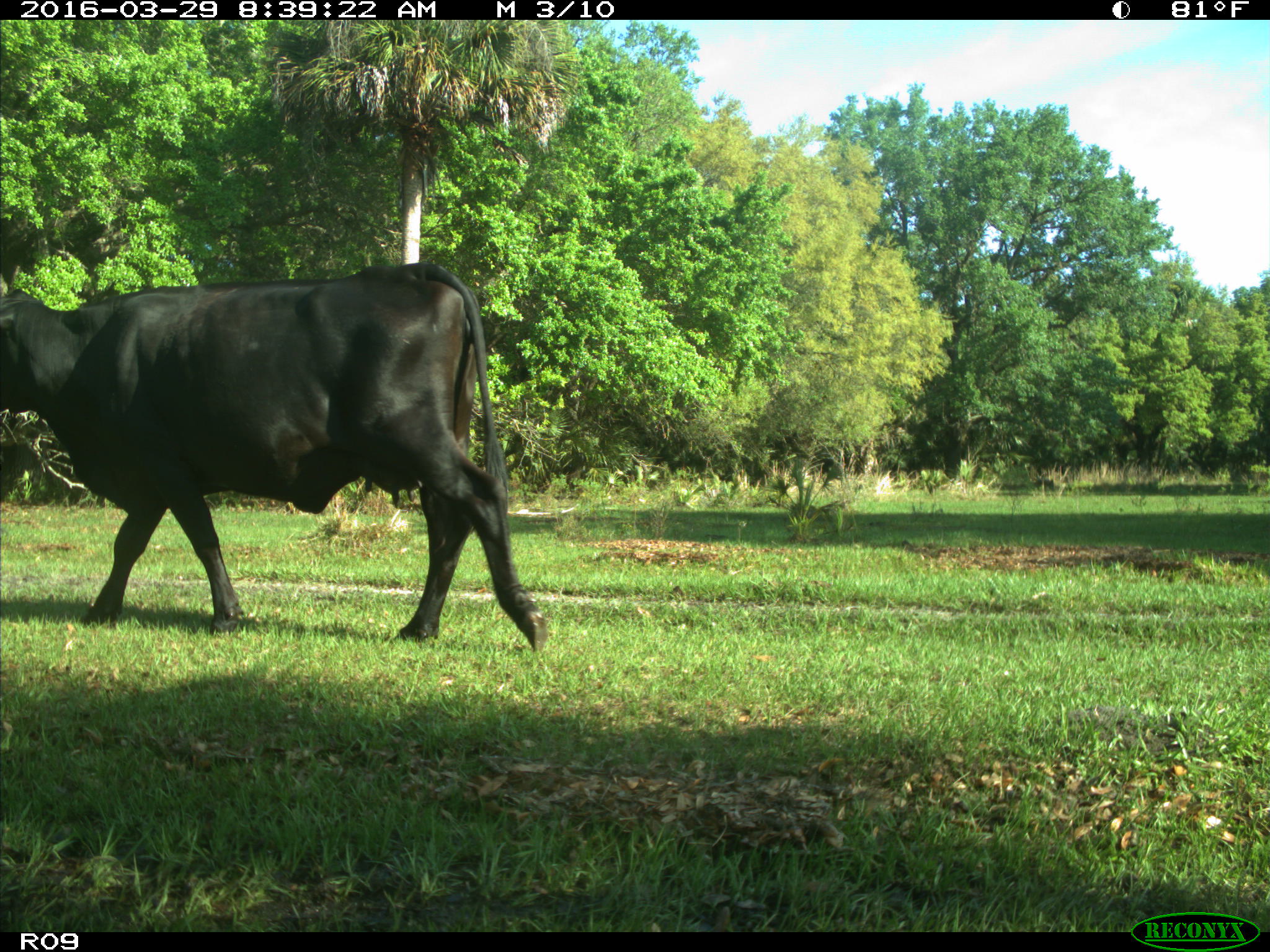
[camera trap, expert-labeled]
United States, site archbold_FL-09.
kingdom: Animalia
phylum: Chordata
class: Mammalia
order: Artiodactyla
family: Bovidae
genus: Bos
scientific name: Bos taurus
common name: domestic cow